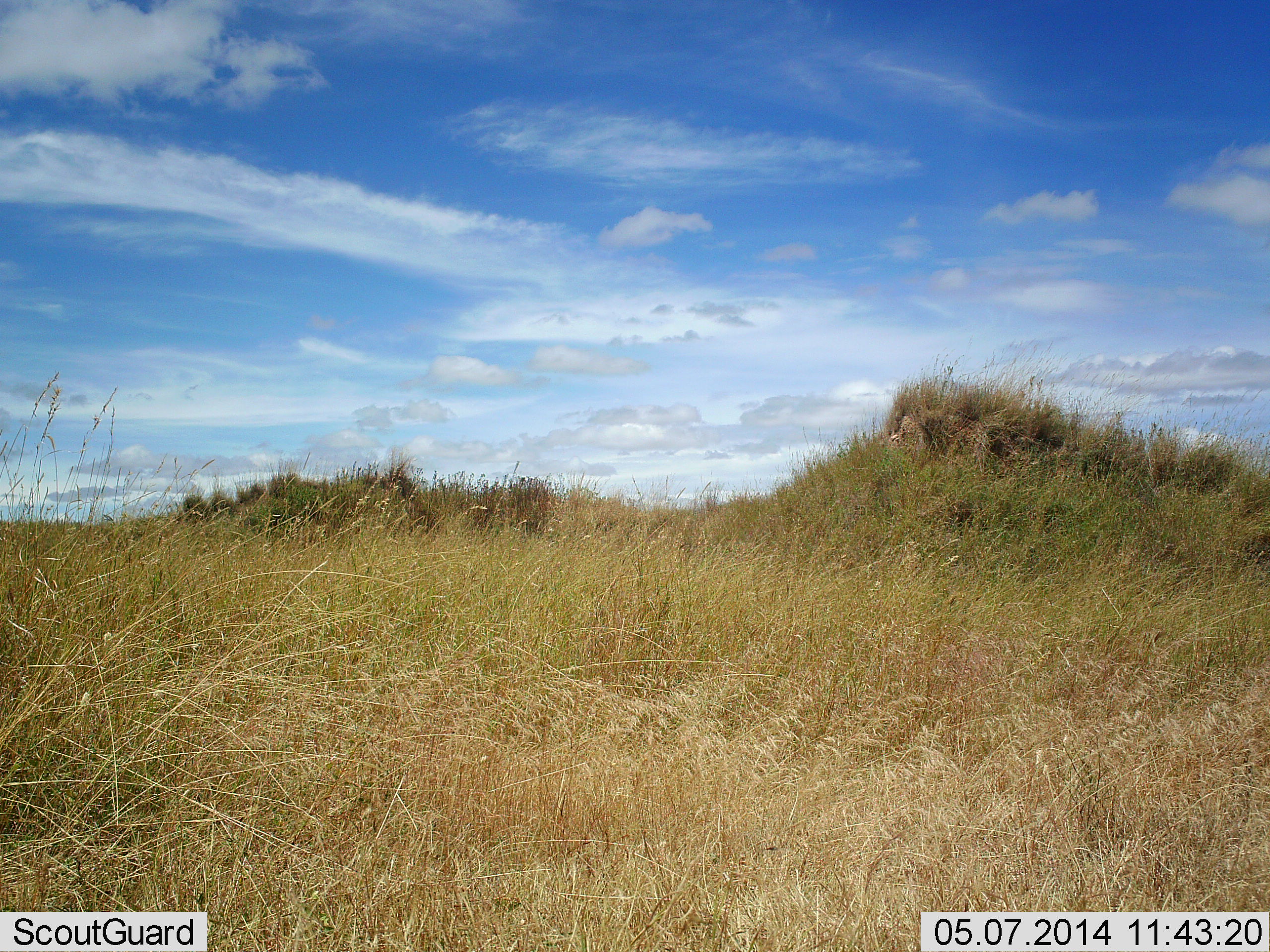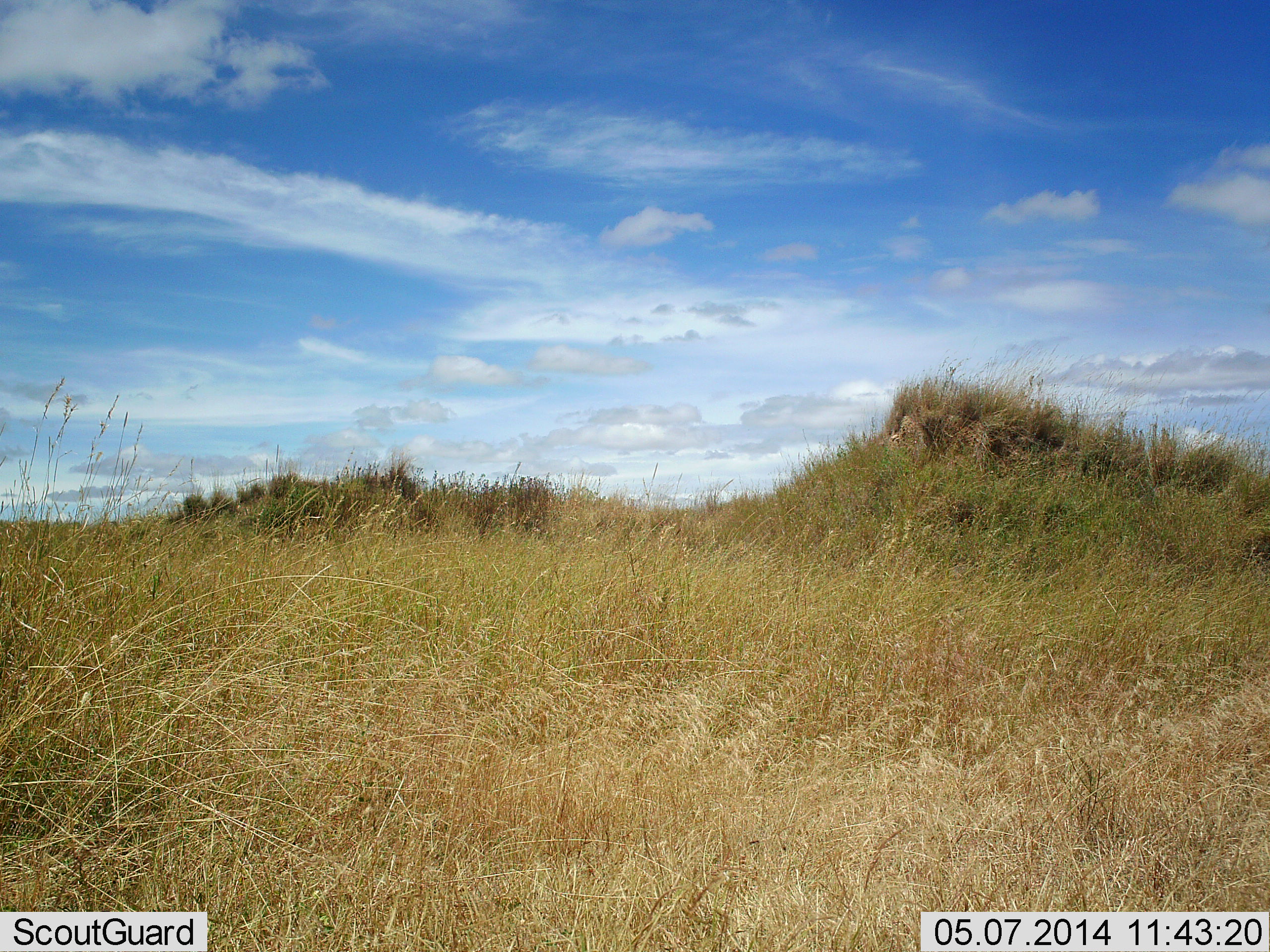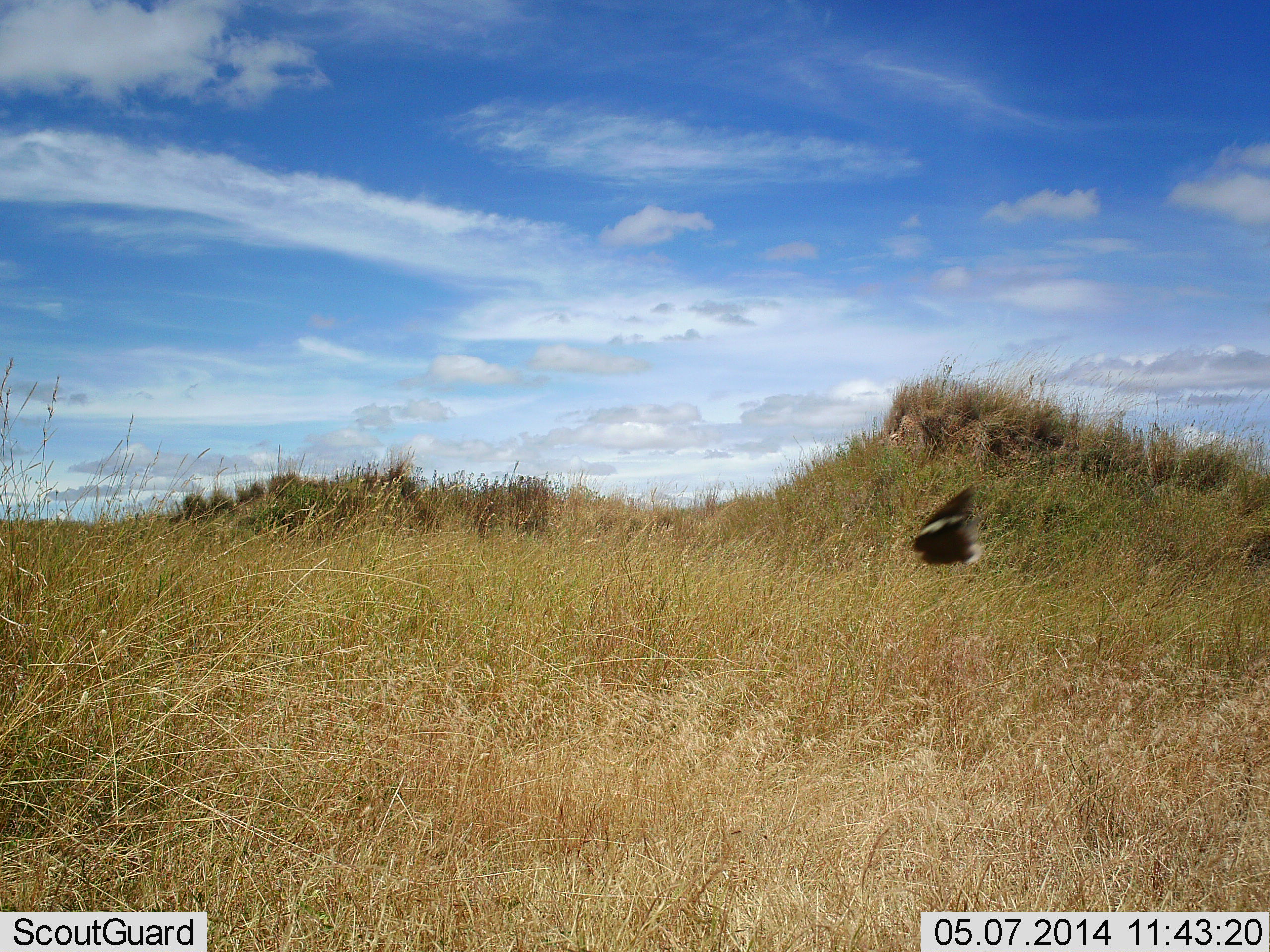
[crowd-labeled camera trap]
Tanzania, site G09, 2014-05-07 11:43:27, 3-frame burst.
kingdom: Animalia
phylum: Arthropoda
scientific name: Arthropoda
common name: arthropods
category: insectspider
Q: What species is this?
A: Insectspider (arthropods) (Arthropoda).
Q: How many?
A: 1.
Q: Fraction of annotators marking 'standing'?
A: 0%.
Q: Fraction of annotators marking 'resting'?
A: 0%.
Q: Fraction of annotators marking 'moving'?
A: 100%.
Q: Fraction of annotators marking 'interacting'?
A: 0%.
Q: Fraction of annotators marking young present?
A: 0%.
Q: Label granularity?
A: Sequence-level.